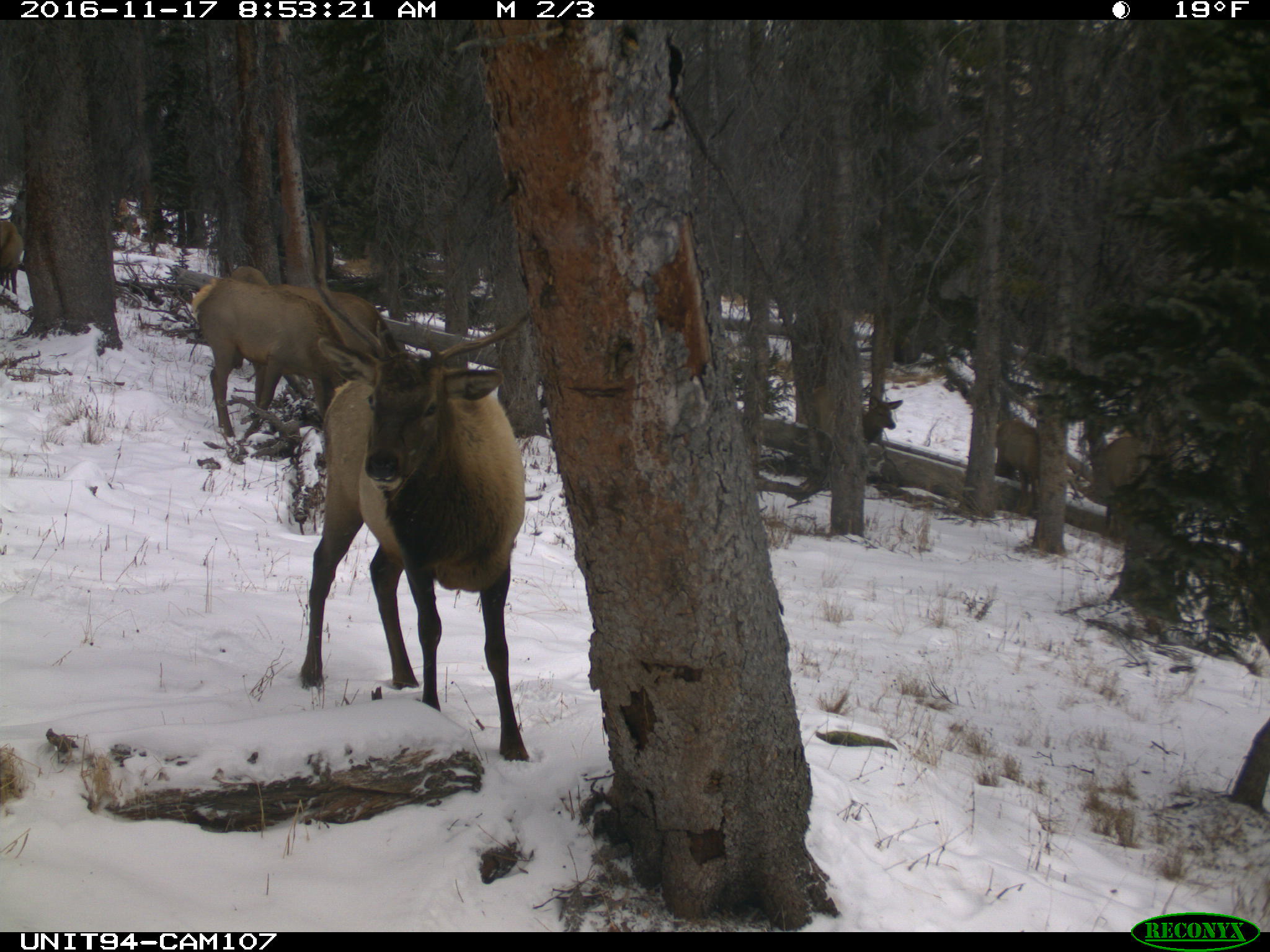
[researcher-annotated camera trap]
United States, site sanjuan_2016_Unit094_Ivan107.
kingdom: Animalia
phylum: Chordata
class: Mammalia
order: Artiodactyla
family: Cervidae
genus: Cervus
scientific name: Cervus elaphus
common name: red deer